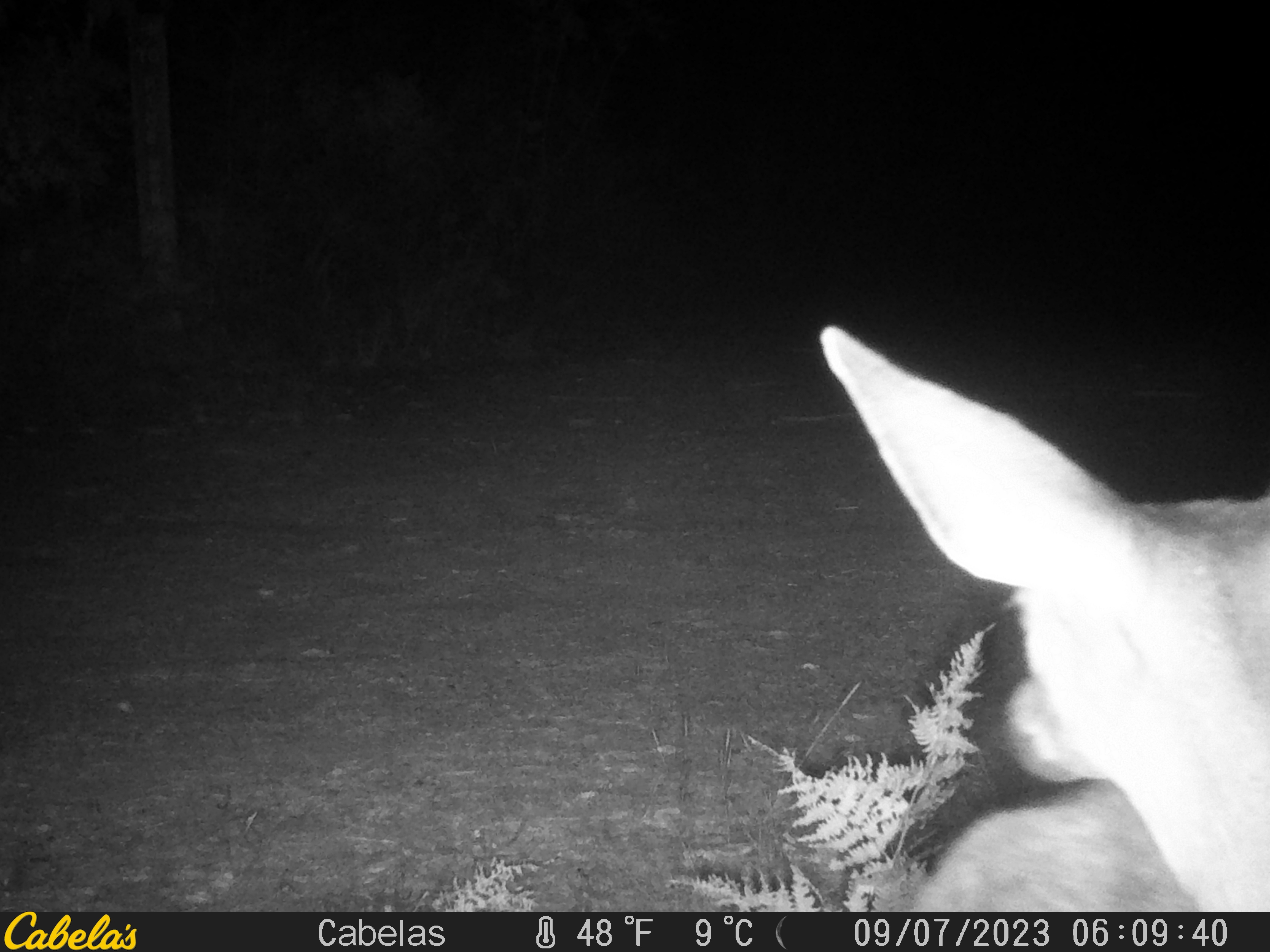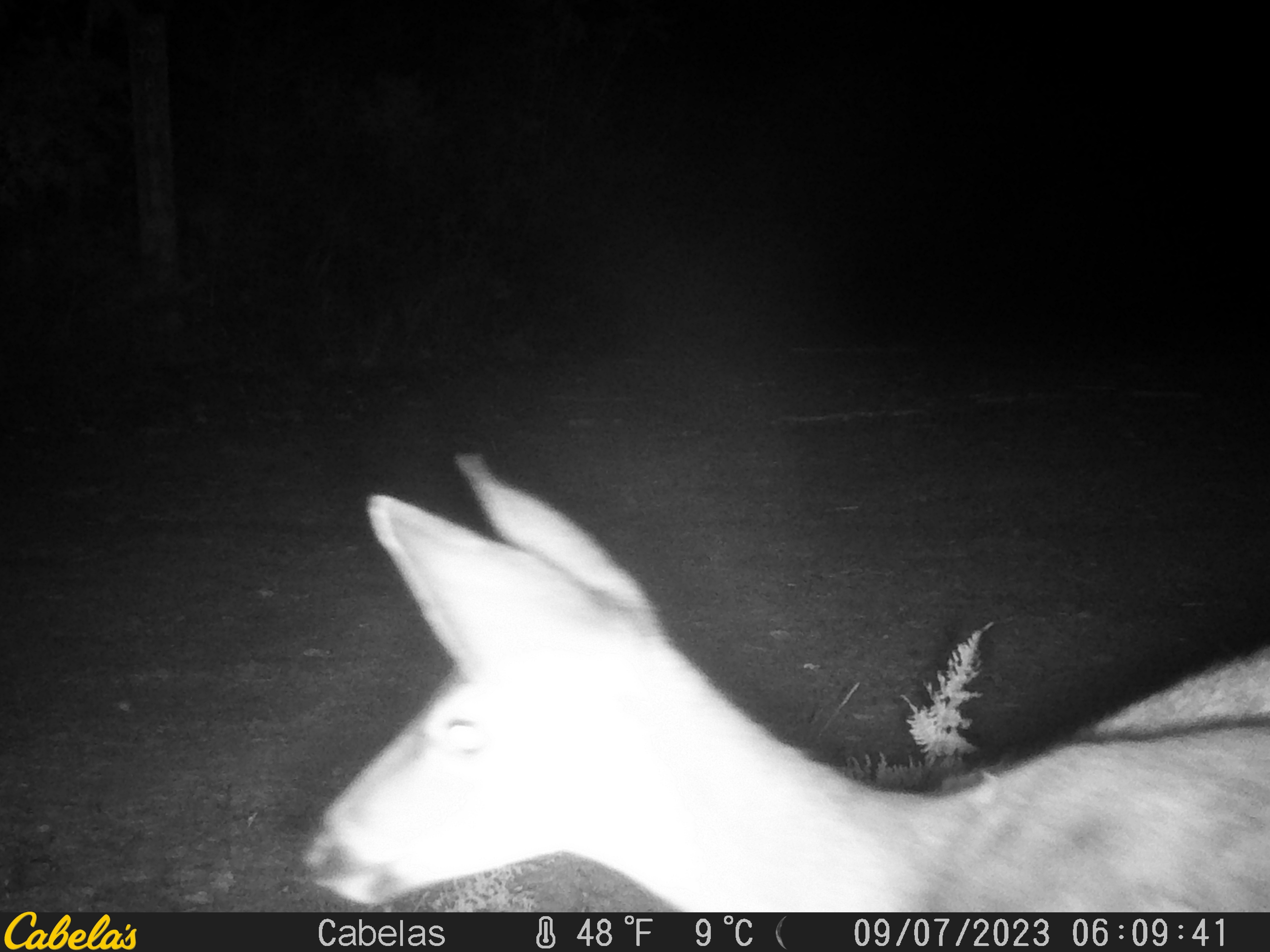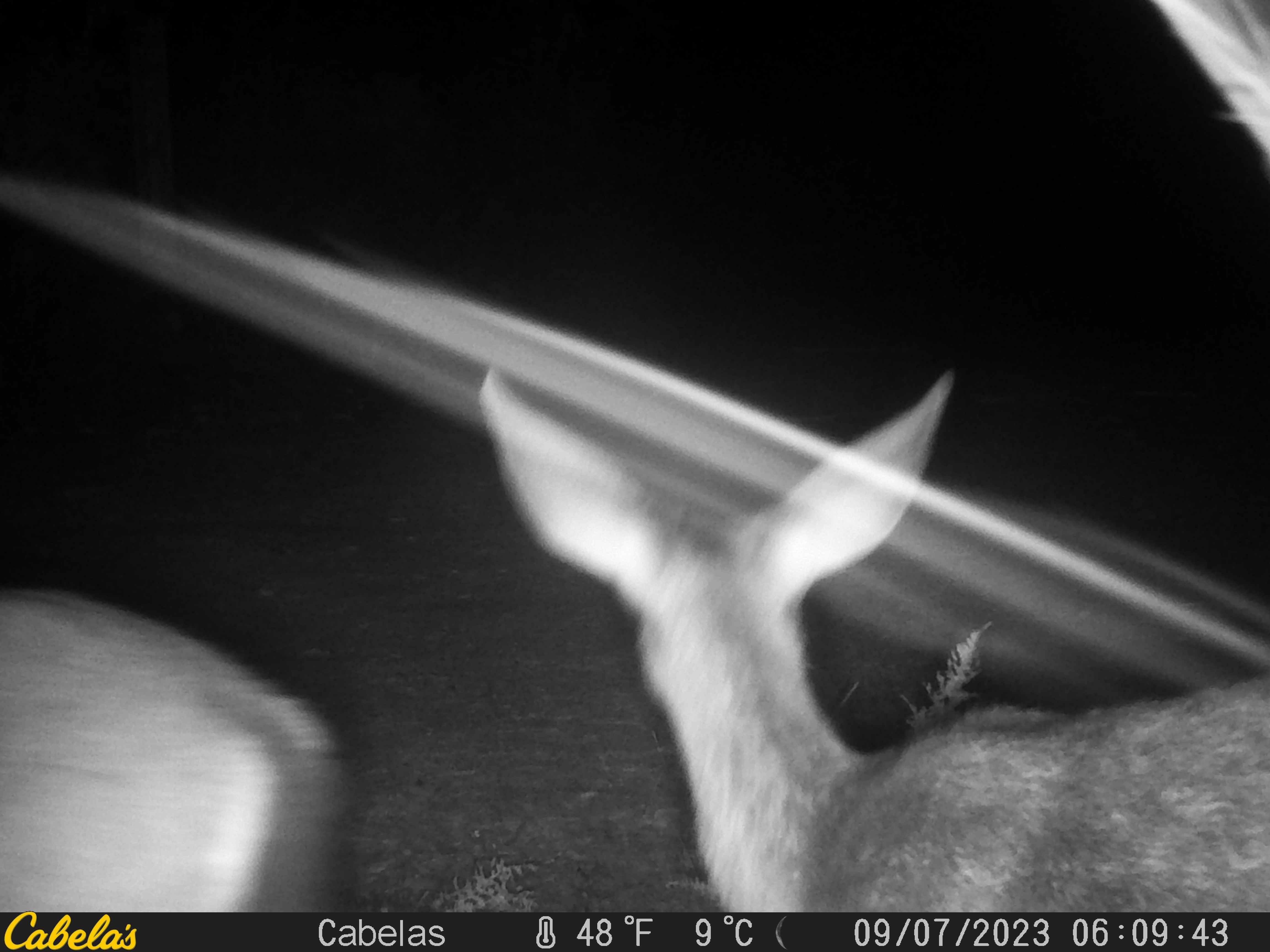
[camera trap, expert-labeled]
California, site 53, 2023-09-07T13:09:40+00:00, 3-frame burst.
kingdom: Animalia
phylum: Chordata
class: Mammalia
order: Artiodactyla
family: Cervidae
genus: Odocoileus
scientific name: Odocoileus hemionus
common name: mule deer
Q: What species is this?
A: Mule deer (Odocoileus hemionus).